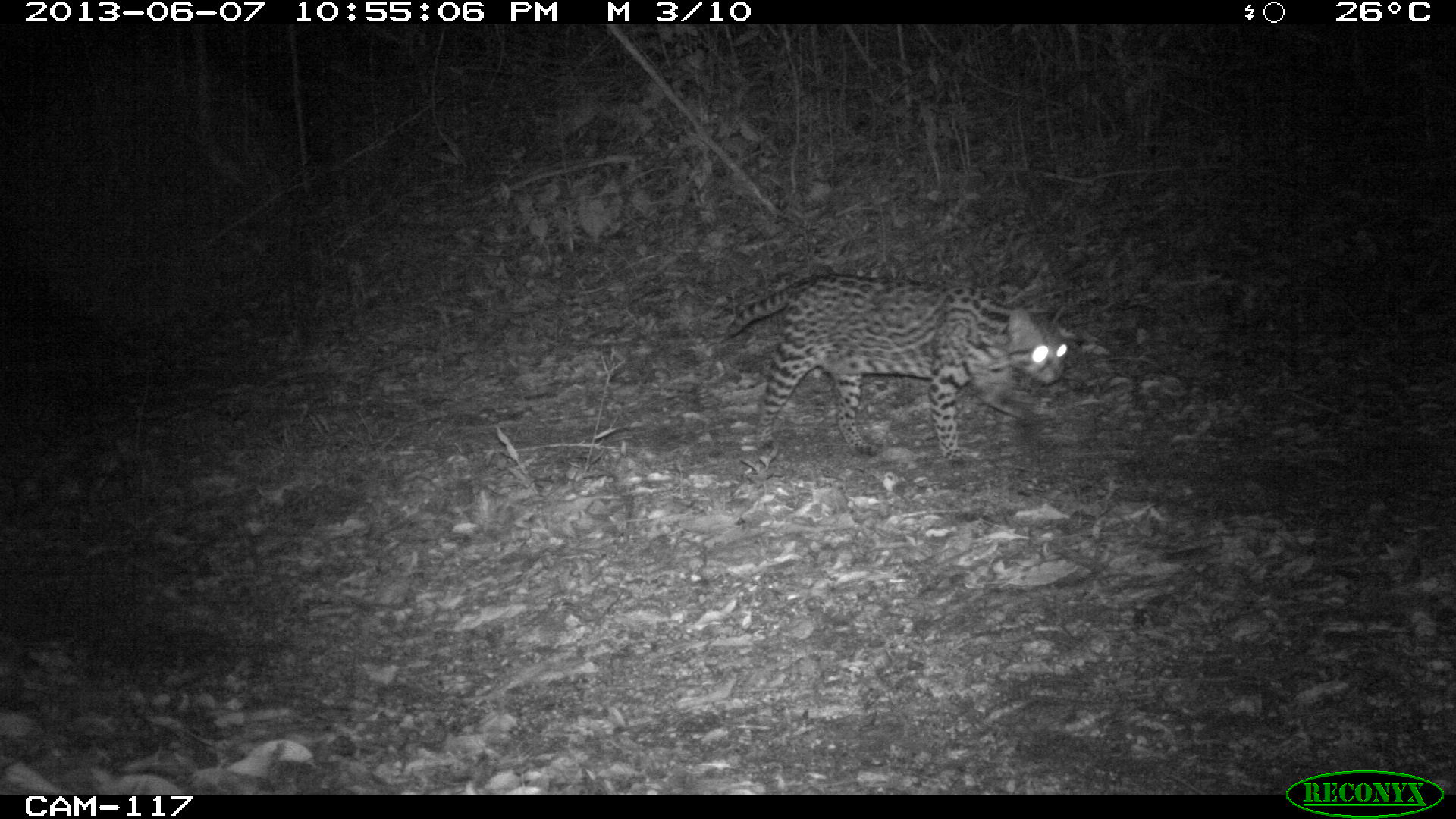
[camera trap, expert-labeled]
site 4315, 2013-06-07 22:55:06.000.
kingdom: Animalia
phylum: Chordata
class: Mammalia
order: Carnivora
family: Felidae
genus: Leopardus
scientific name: Leopardus pardalis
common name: ocelot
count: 1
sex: female